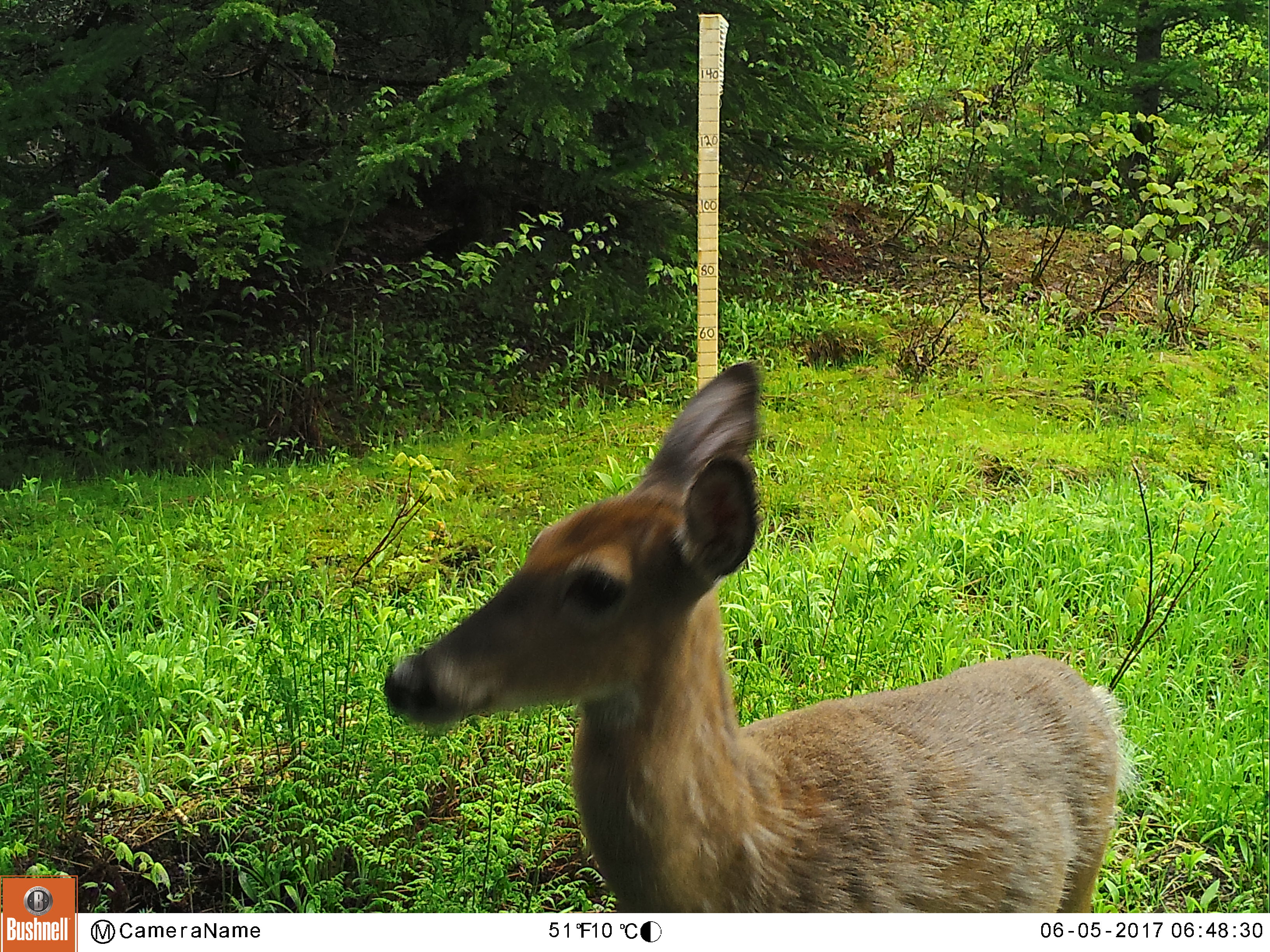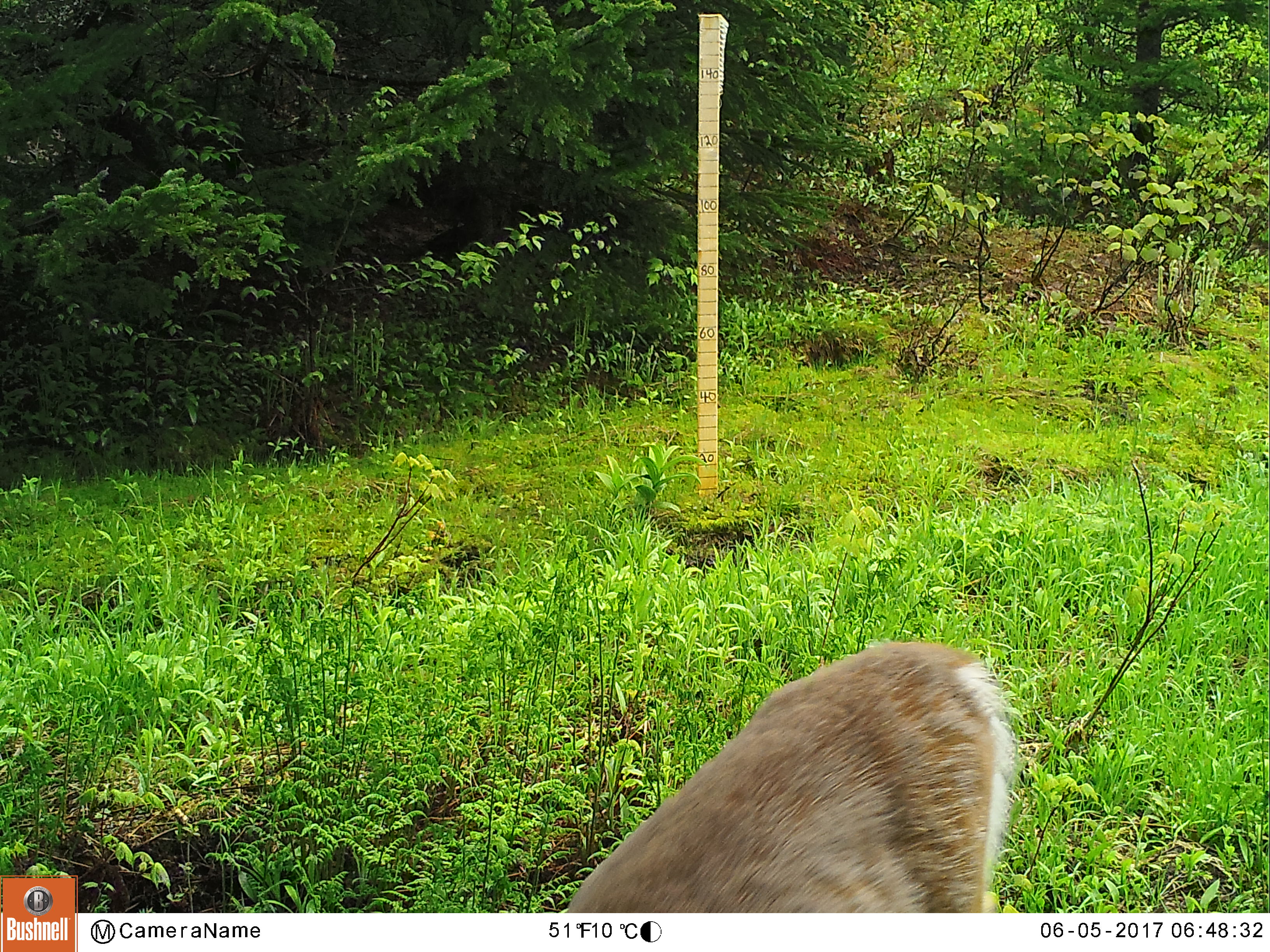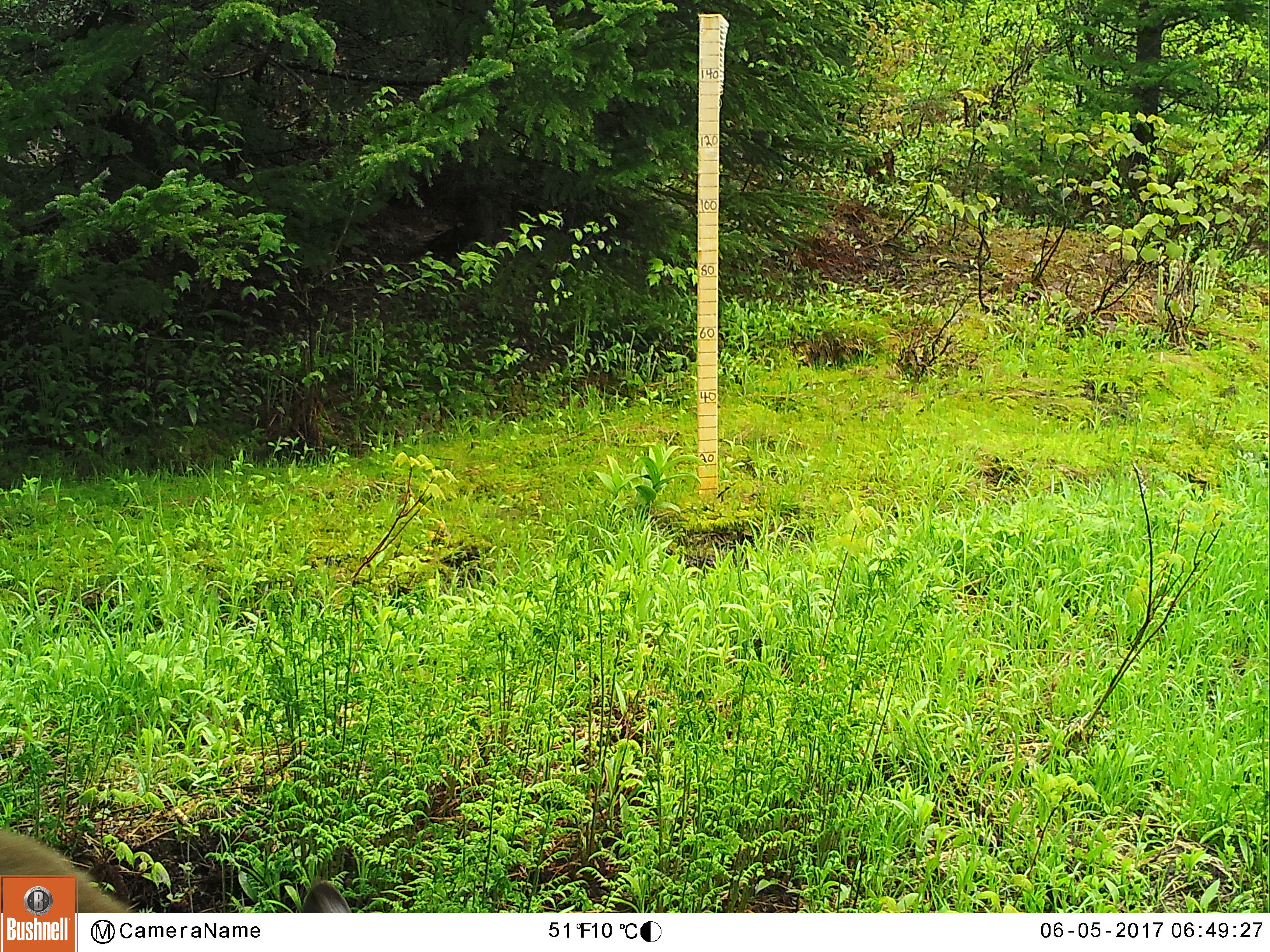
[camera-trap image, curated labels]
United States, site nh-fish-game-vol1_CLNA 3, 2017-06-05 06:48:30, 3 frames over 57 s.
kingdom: Animalia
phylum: Chordata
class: Mammalia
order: Artiodactyla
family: Cervidae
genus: Odocoileus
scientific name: Odocoileus virginianus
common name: white-tailed deer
White-tailed deer (Odocoileus virginianus).